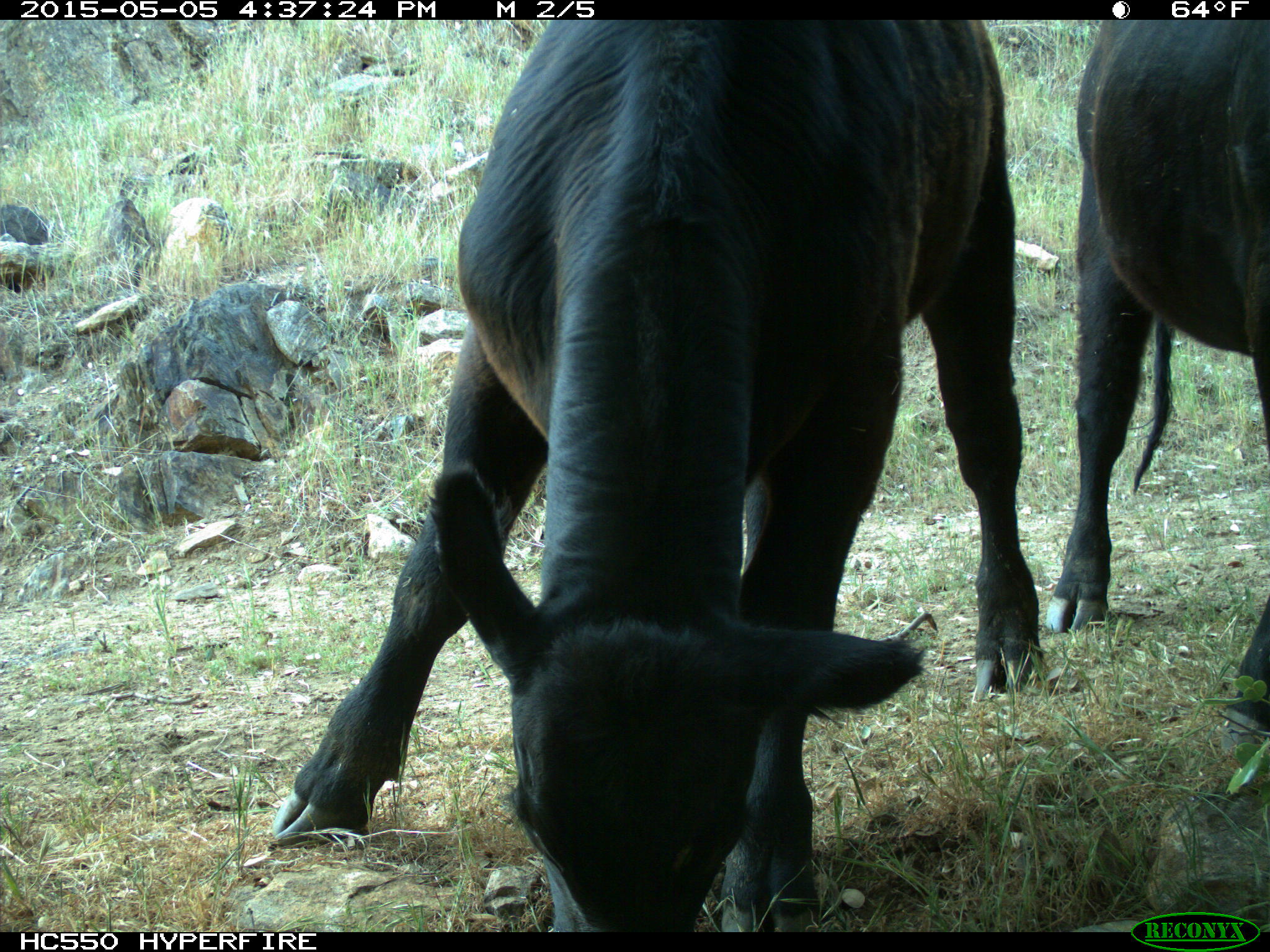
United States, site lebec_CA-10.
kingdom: Animalia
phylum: Chordata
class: Mammalia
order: Artiodactyla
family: Bovidae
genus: Bos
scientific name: Bos taurus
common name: domestic cow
Bos taurus (domestic cow).